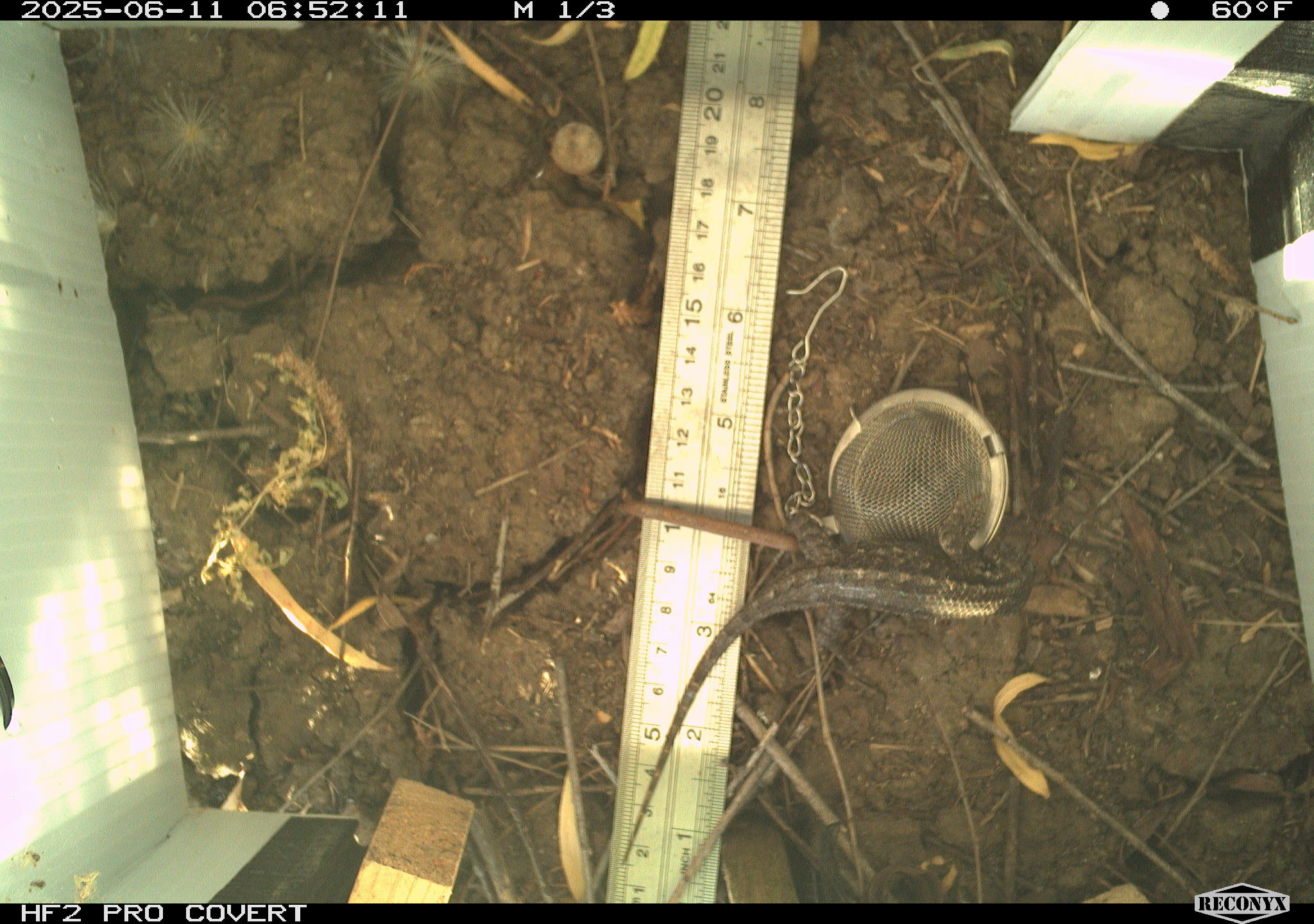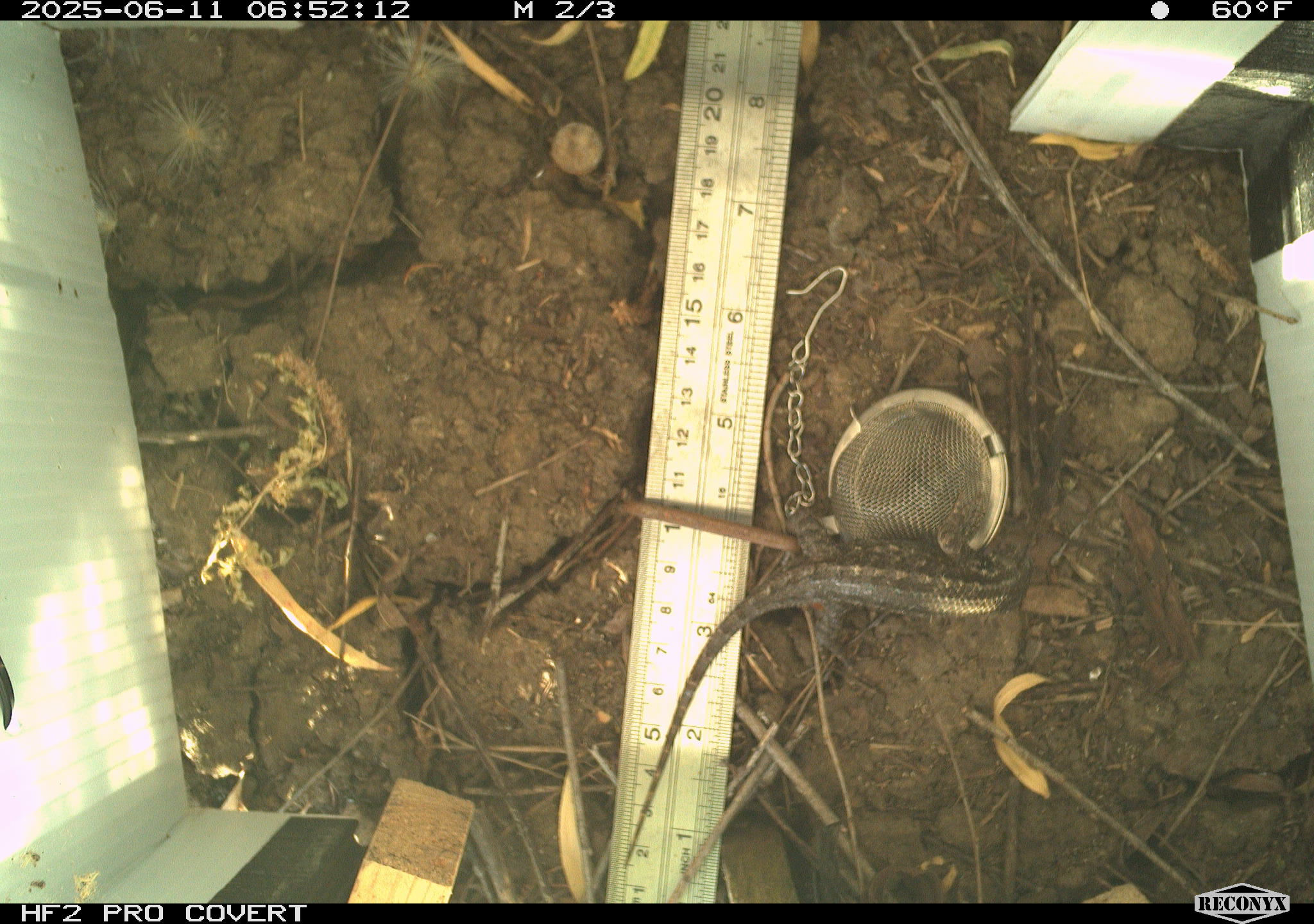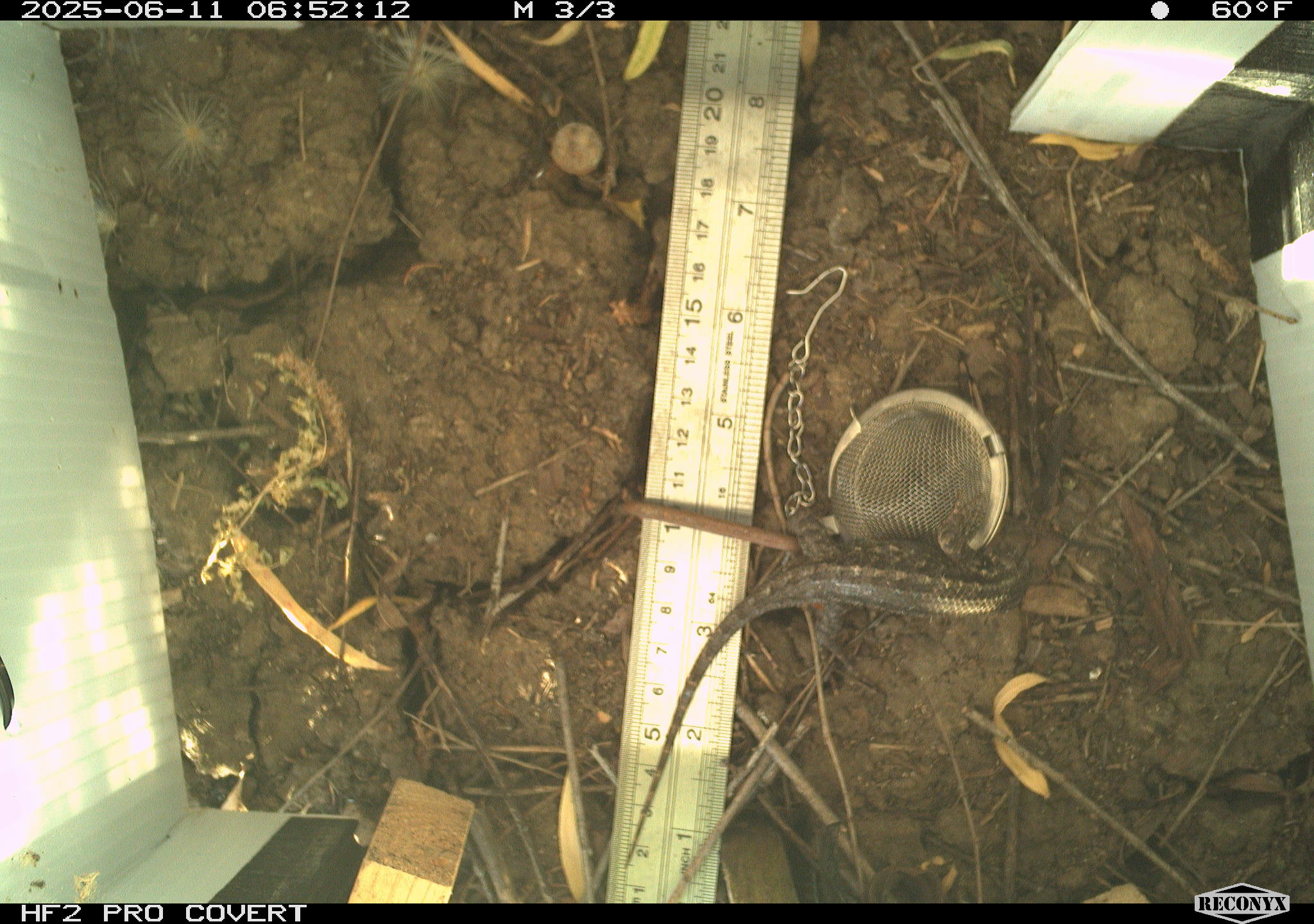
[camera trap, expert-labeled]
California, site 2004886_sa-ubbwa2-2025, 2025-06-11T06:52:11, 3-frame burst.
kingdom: Animalia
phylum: Chordata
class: Reptilia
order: Squamata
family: Phrynosomatidae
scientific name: Phrynosomatidae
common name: north american spiny lizards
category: sceloporus/uta species